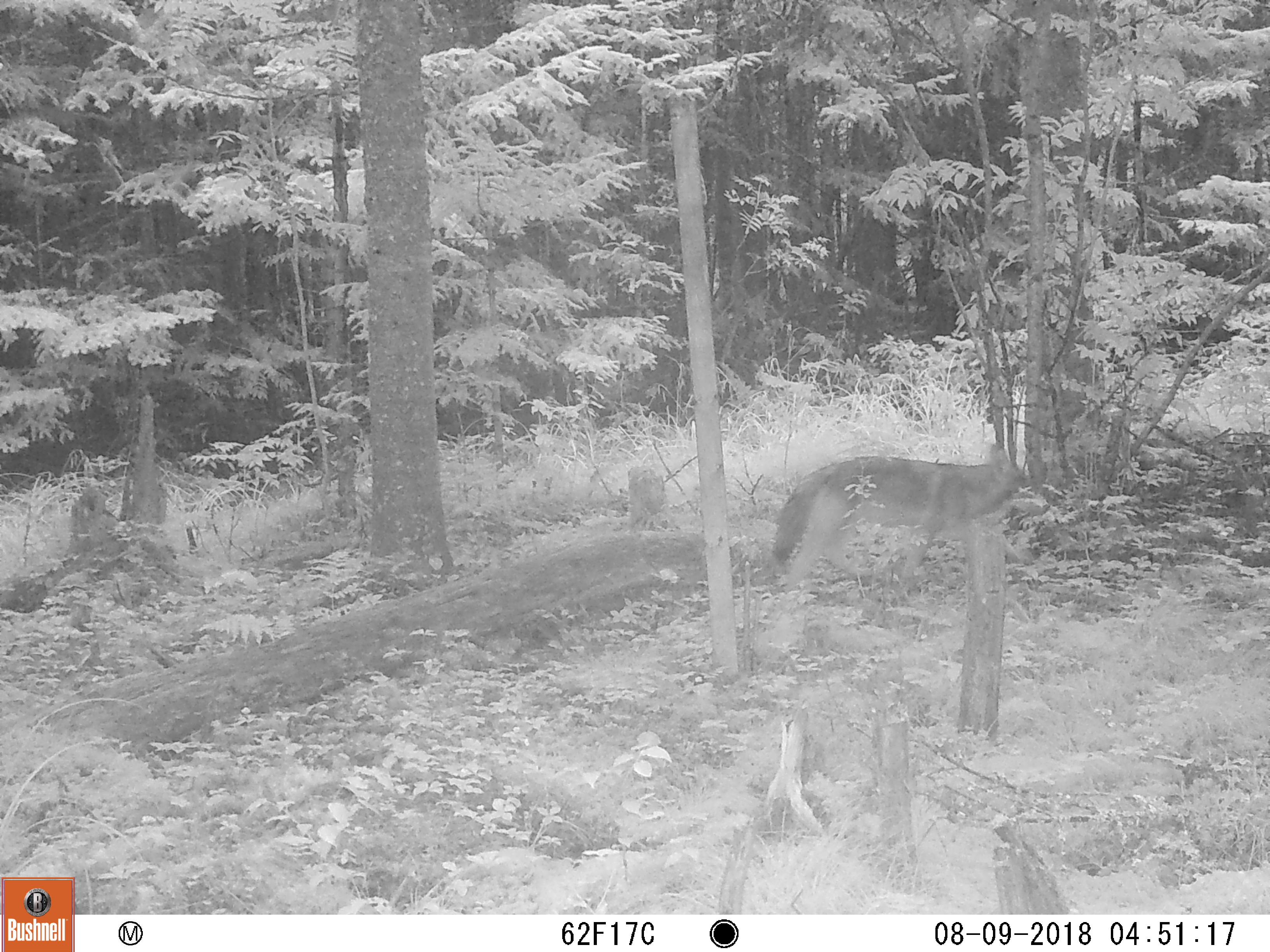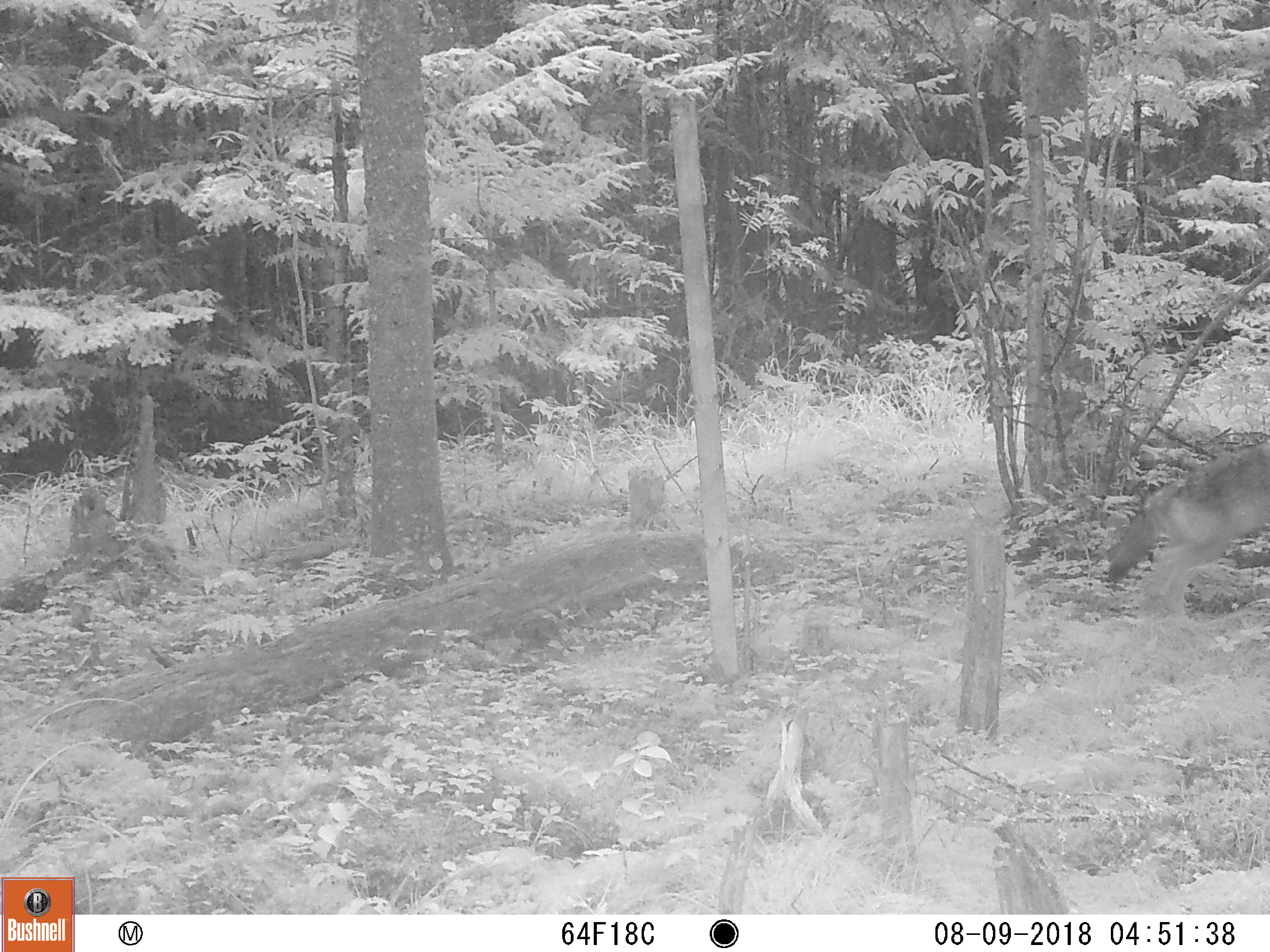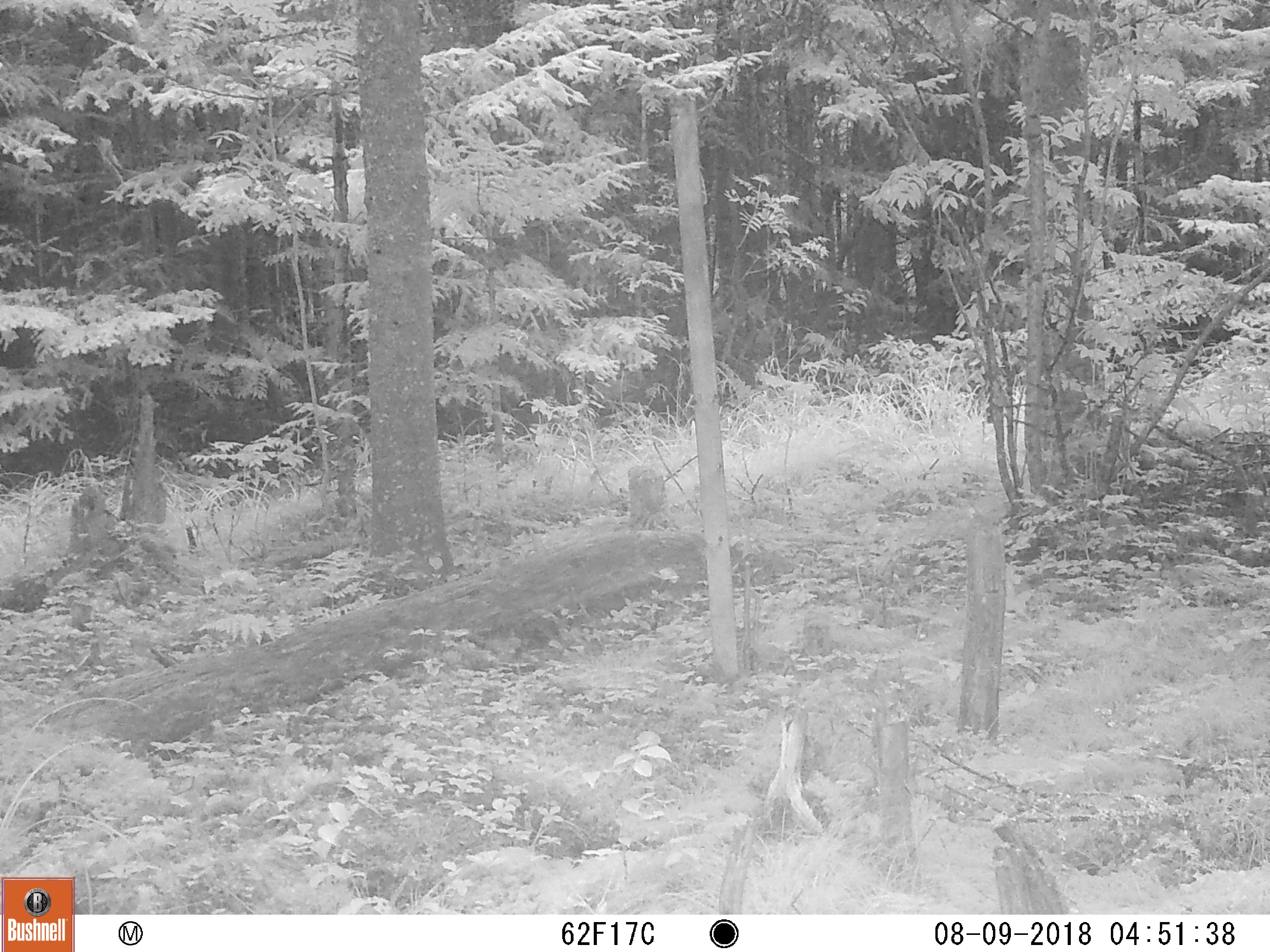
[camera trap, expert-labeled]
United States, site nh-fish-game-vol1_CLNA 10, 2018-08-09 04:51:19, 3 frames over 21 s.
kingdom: Animalia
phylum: Chordata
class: Mammalia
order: Carnivora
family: Canidae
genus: Canis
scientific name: Canis latrans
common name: coyote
Coyote (Canis latrans).